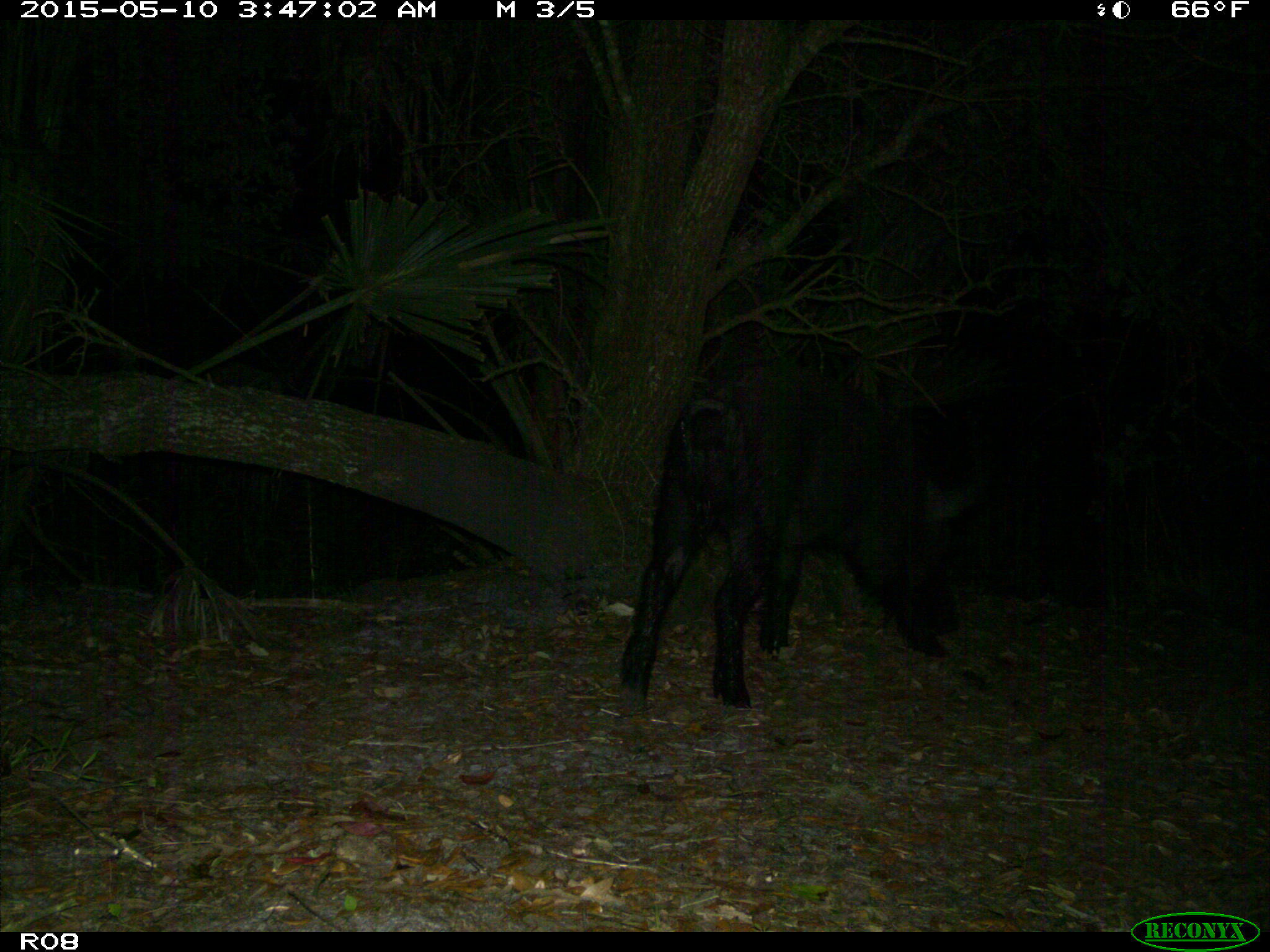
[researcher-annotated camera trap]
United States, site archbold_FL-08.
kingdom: Animalia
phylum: Chordata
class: Mammalia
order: Artiodactyla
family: Suidae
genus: Sus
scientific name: Sus scrofa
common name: wild boar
Sus scrofa (wild boar).